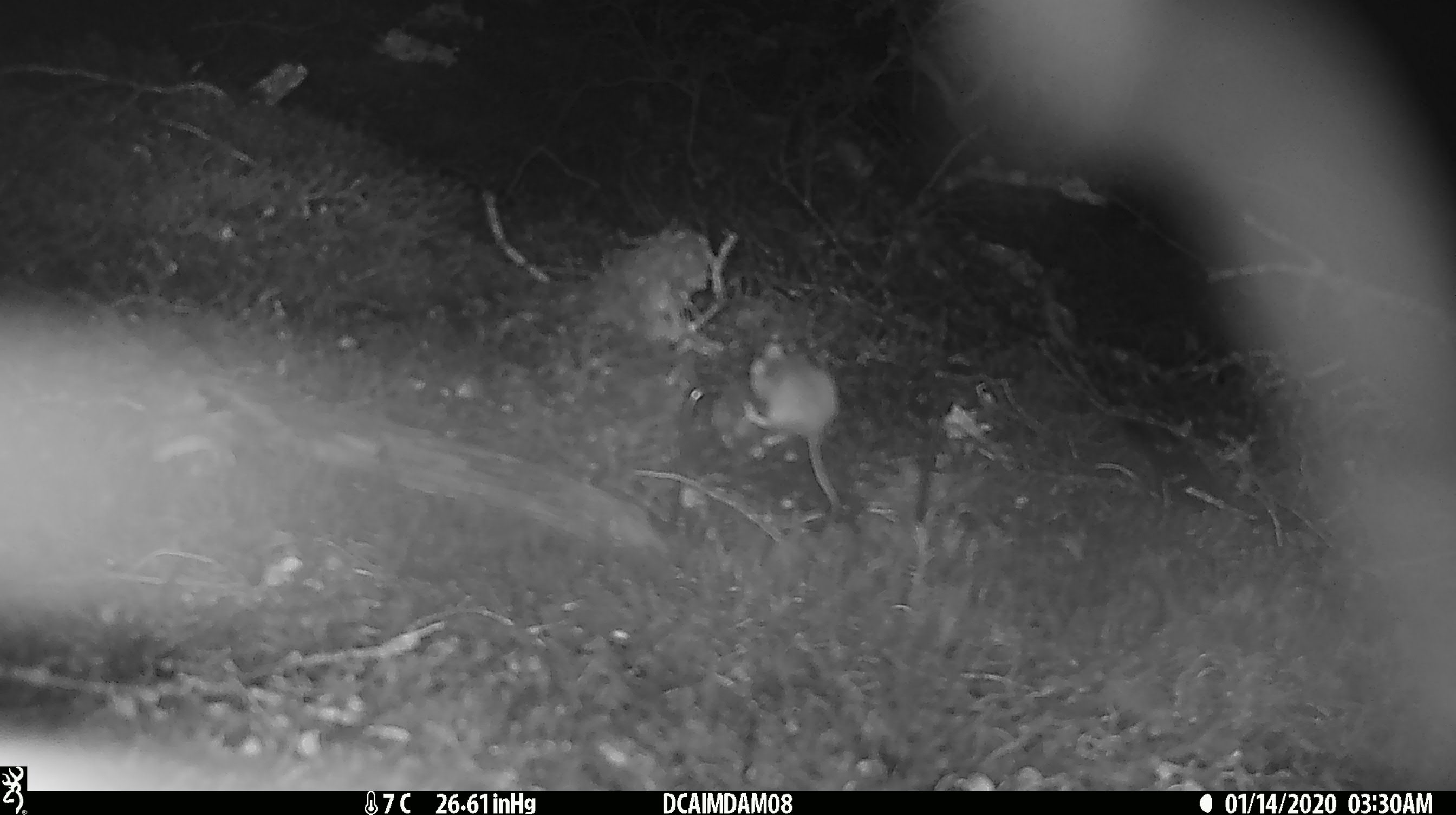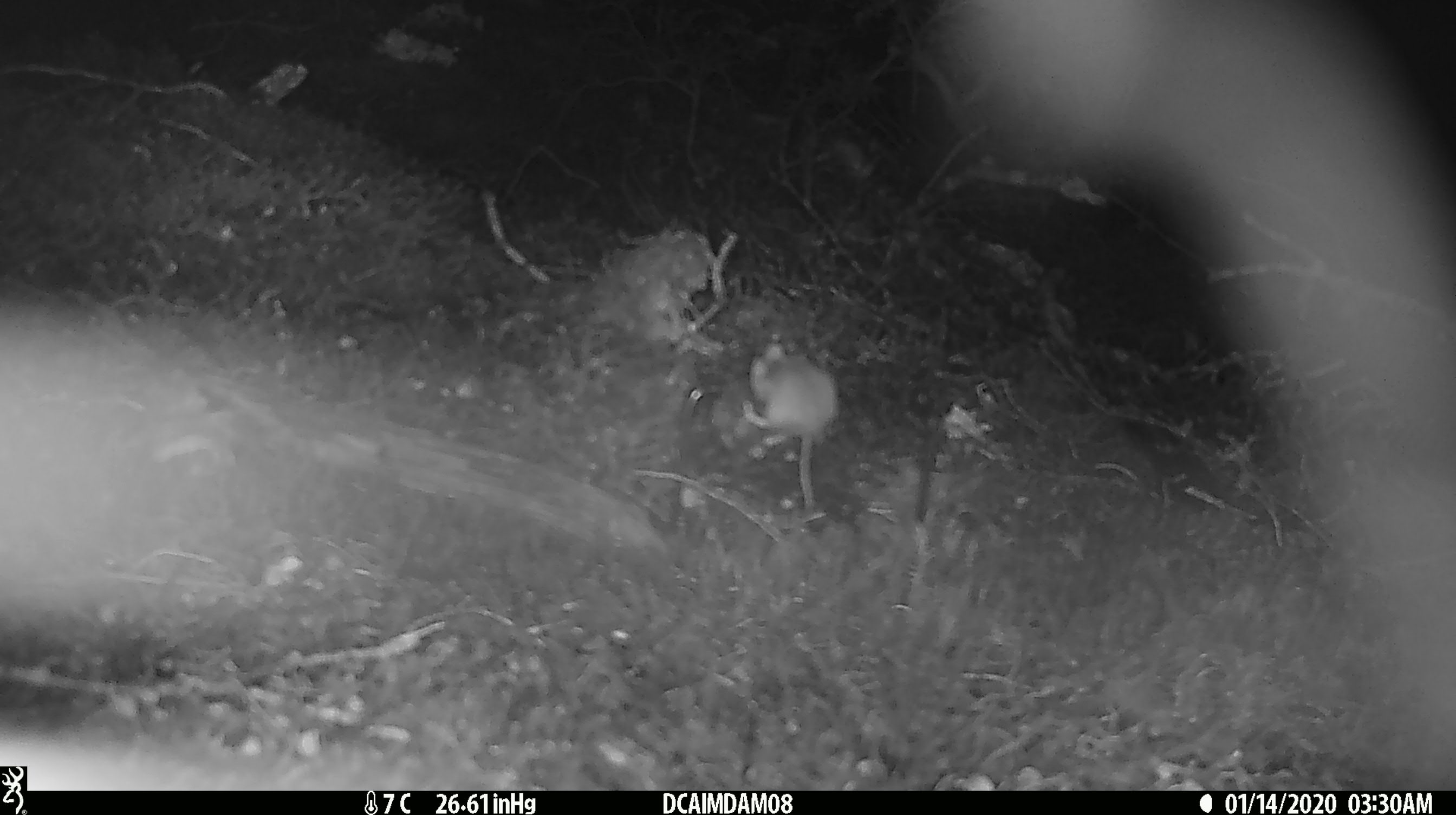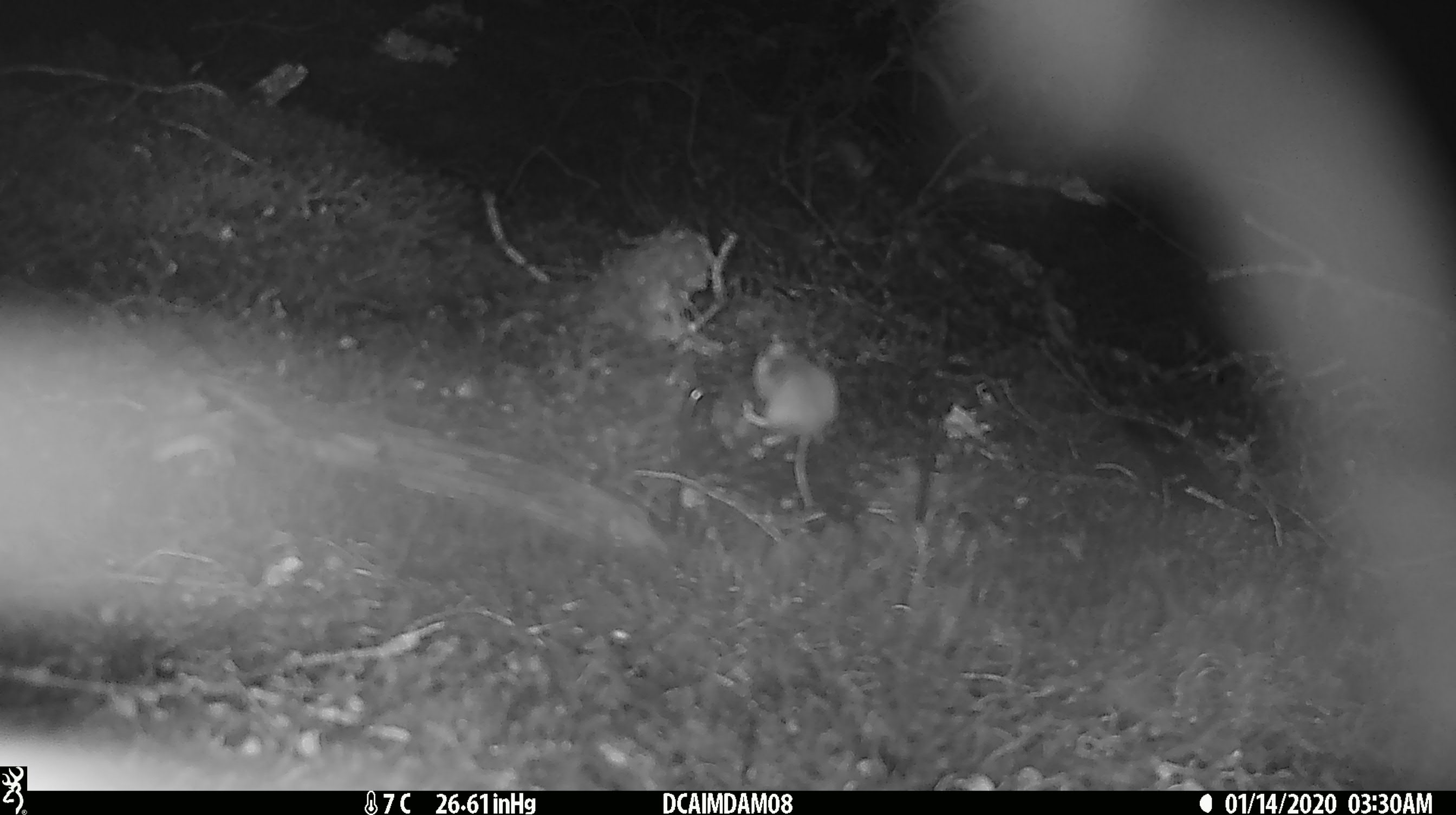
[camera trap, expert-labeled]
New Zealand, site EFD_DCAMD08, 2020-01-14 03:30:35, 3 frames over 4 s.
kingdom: Animalia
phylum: Chordata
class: Mammalia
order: Rodentia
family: Muridae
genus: Mus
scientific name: Mus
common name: mouse